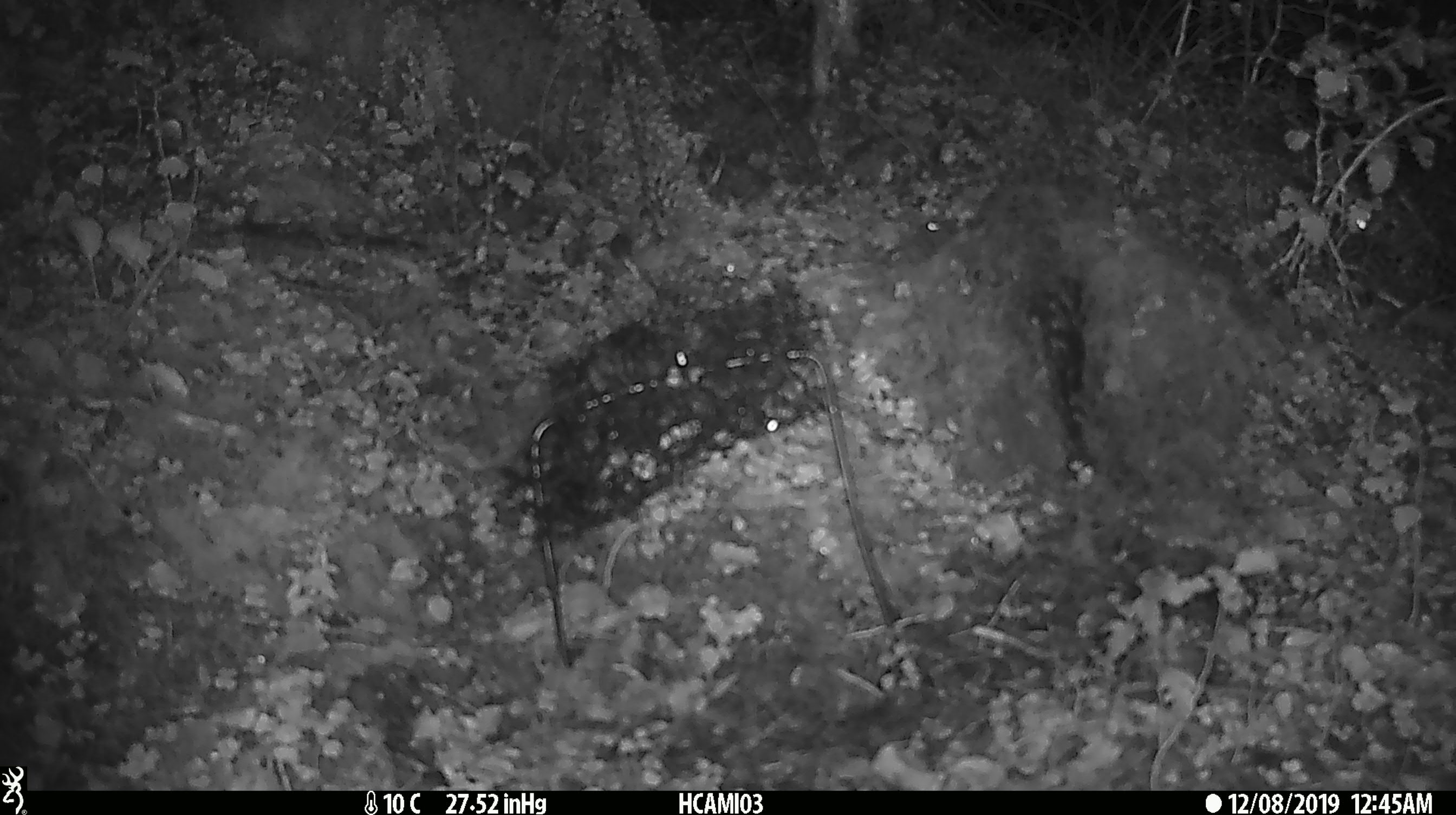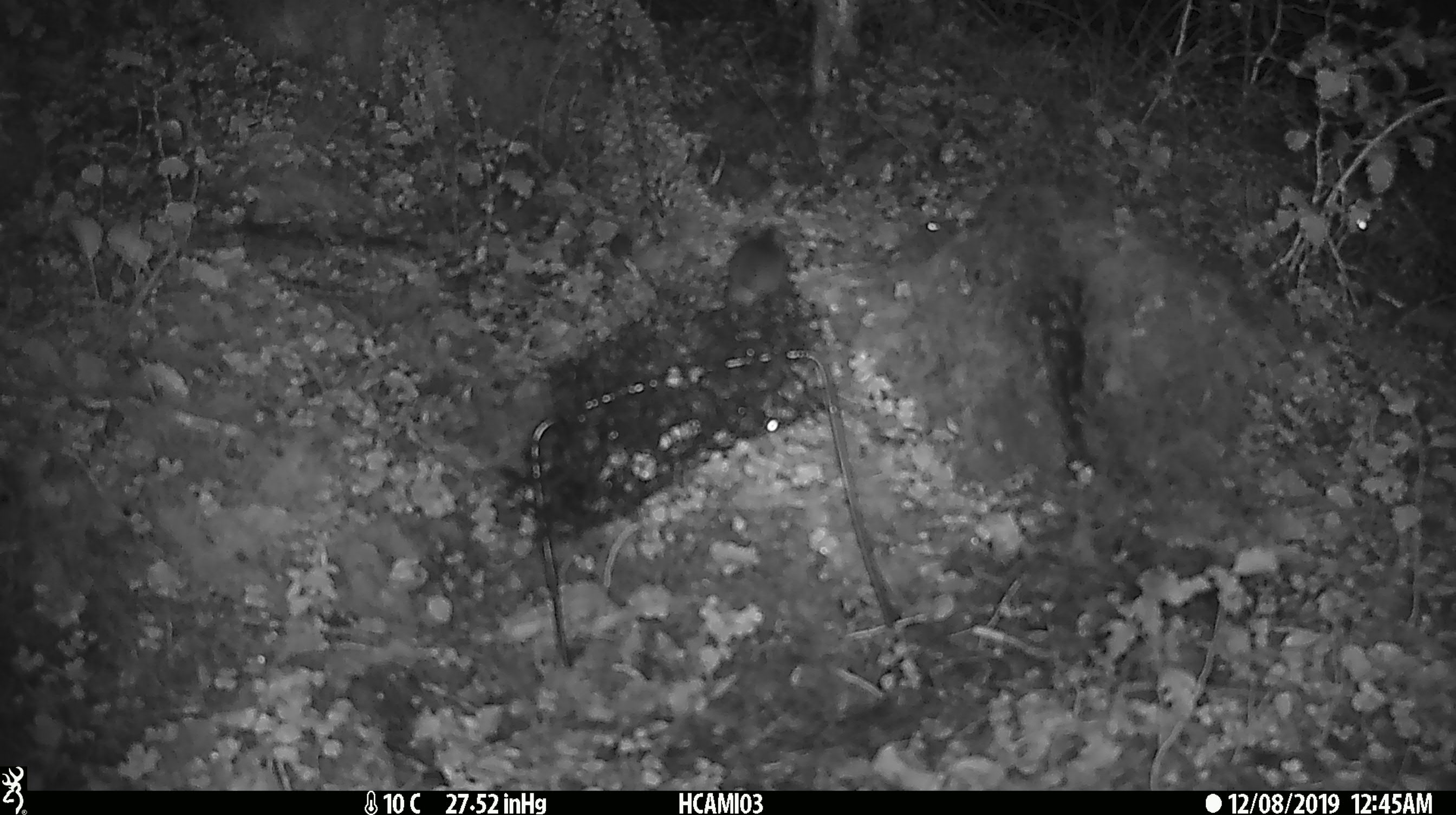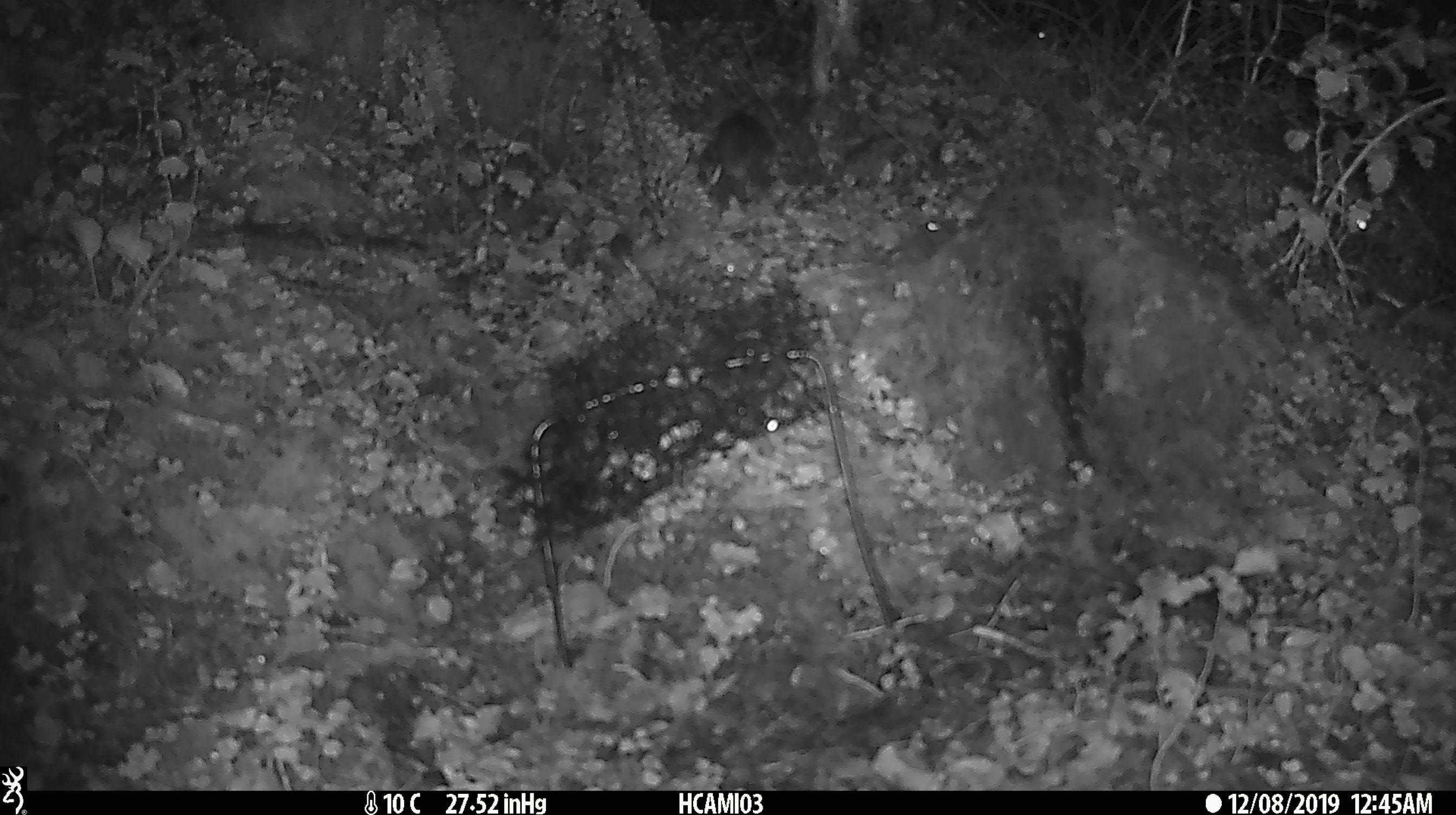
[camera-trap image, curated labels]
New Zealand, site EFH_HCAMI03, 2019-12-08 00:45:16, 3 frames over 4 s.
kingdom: Animalia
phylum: Chordata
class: Mammalia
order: Rodentia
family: Muridae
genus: Mus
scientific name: Mus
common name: mouse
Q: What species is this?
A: Mouse (Mus).